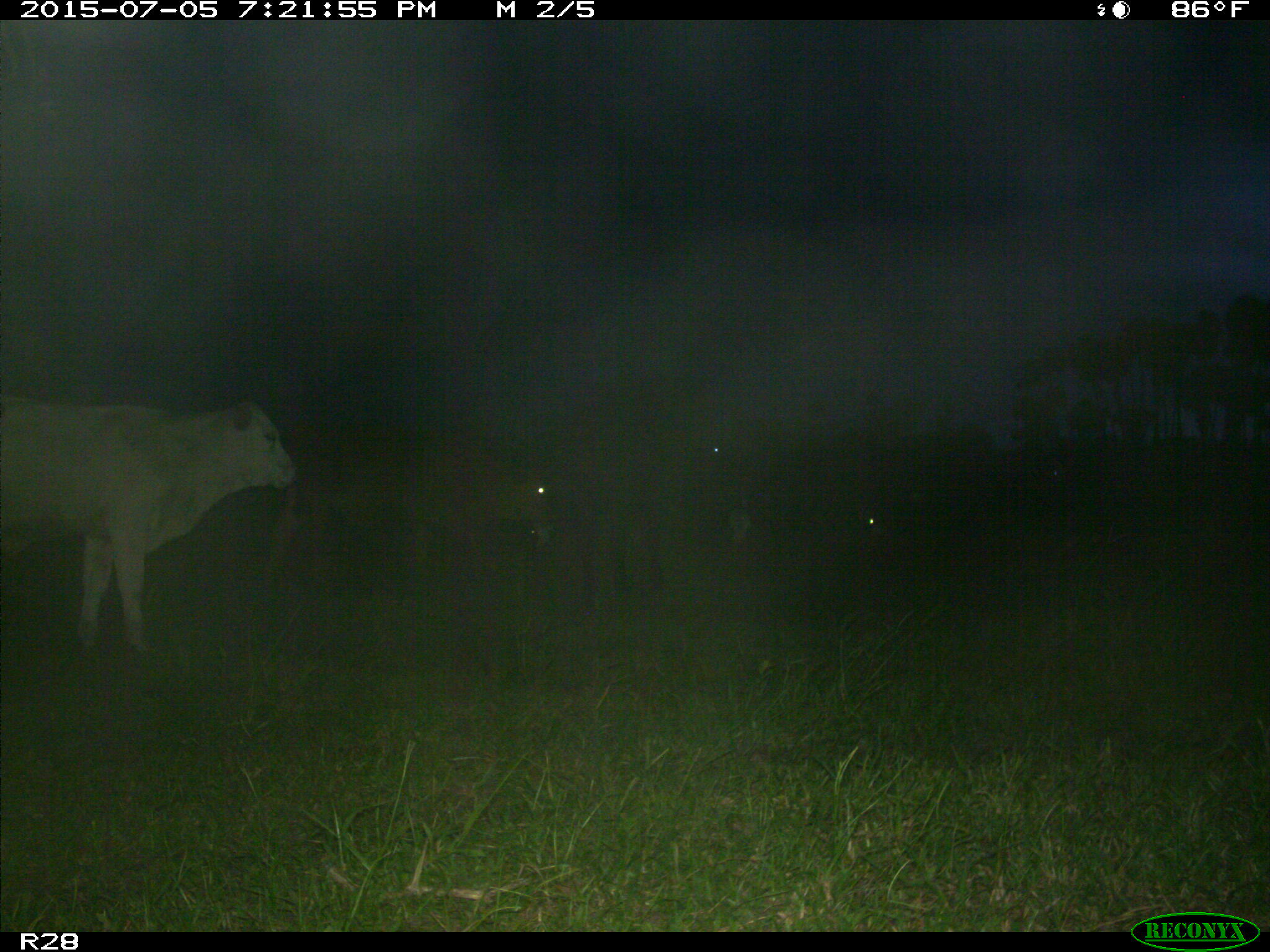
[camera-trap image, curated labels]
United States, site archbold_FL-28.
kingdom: Animalia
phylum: Chordata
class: Mammalia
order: Artiodactyla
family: Bovidae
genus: Bos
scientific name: Bos taurus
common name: domestic cow